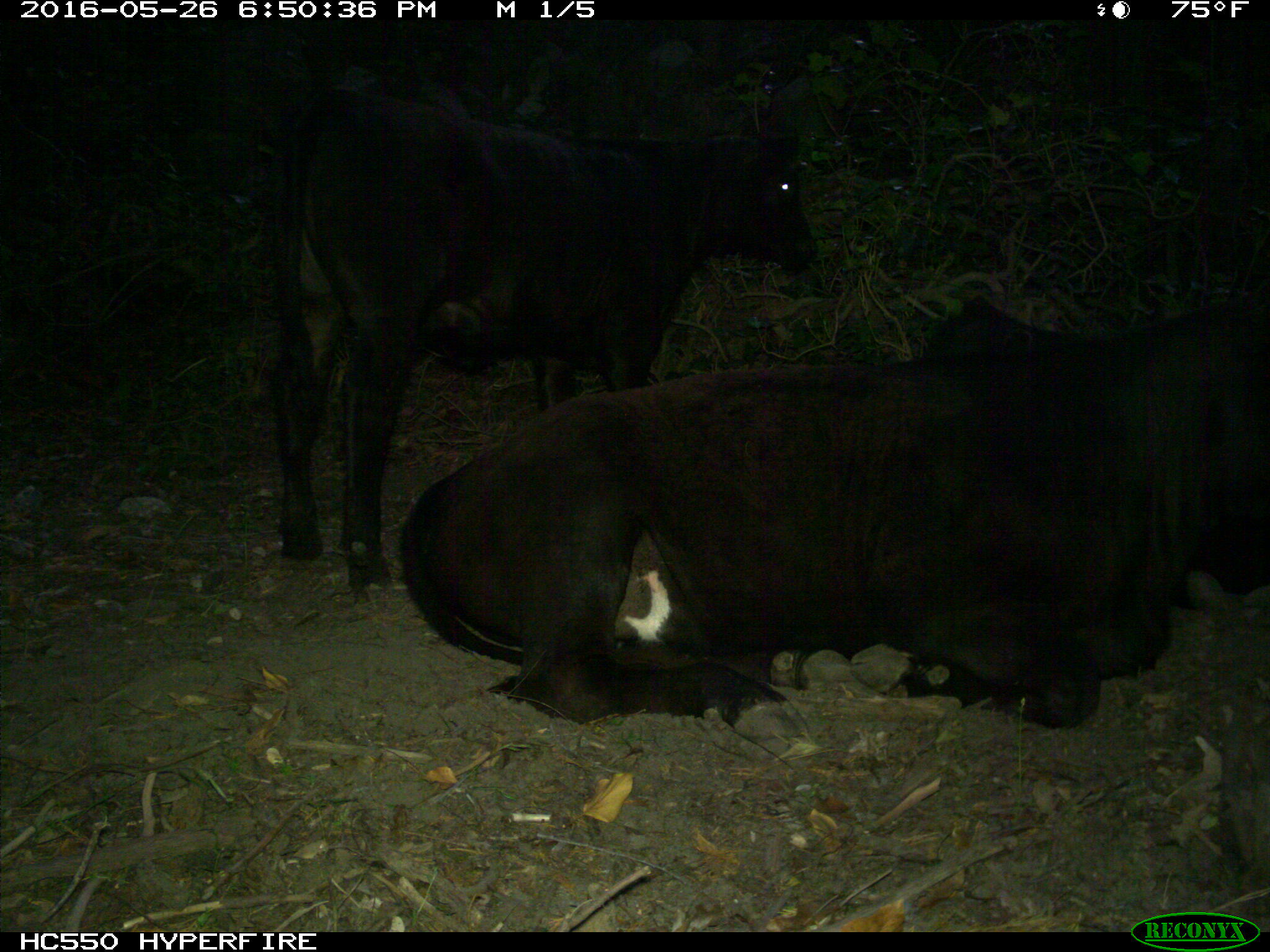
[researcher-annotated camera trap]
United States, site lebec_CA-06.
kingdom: Animalia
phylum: Chordata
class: Mammalia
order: Artiodactyla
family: Bovidae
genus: Bos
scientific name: Bos taurus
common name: domestic cow